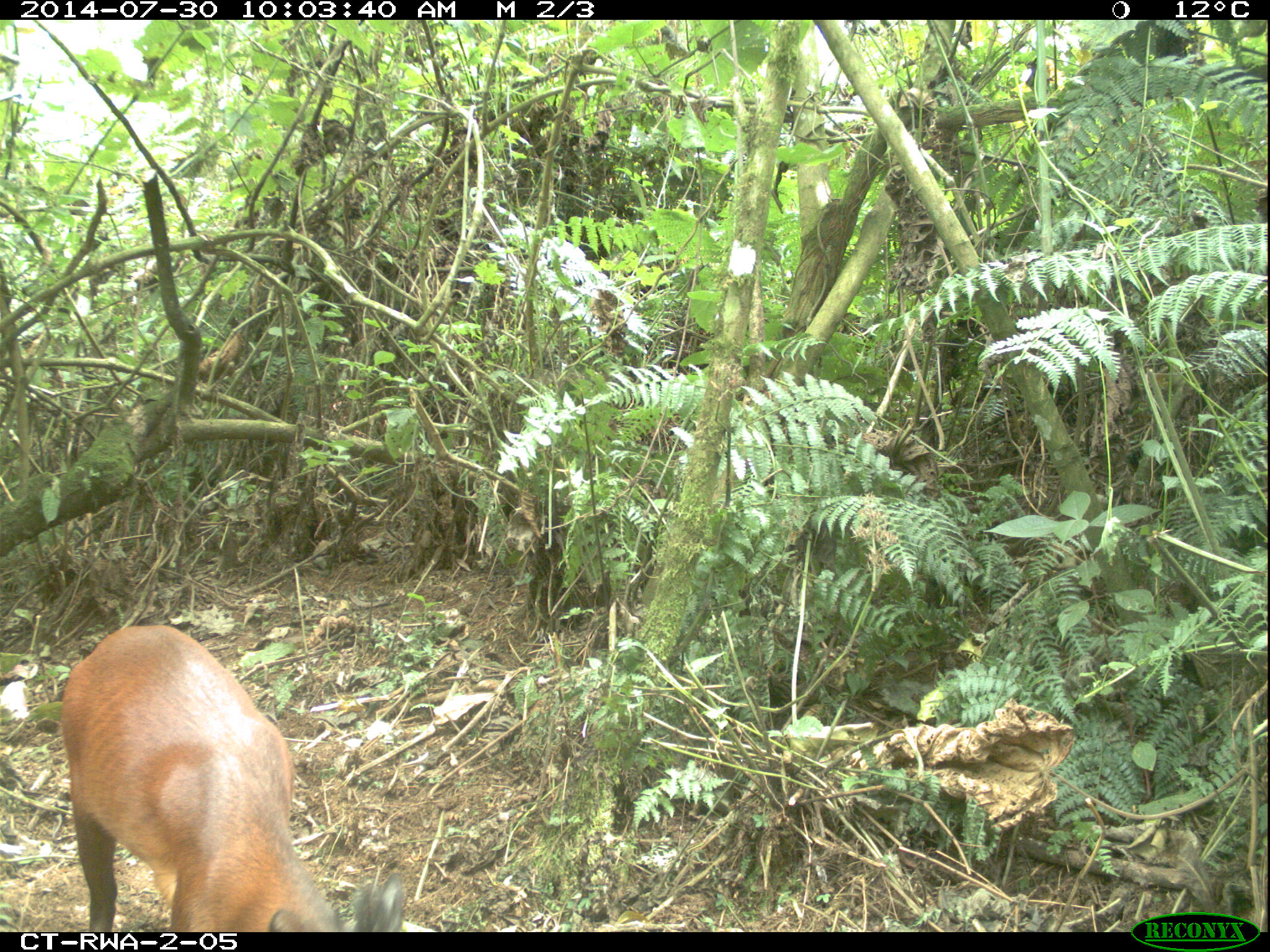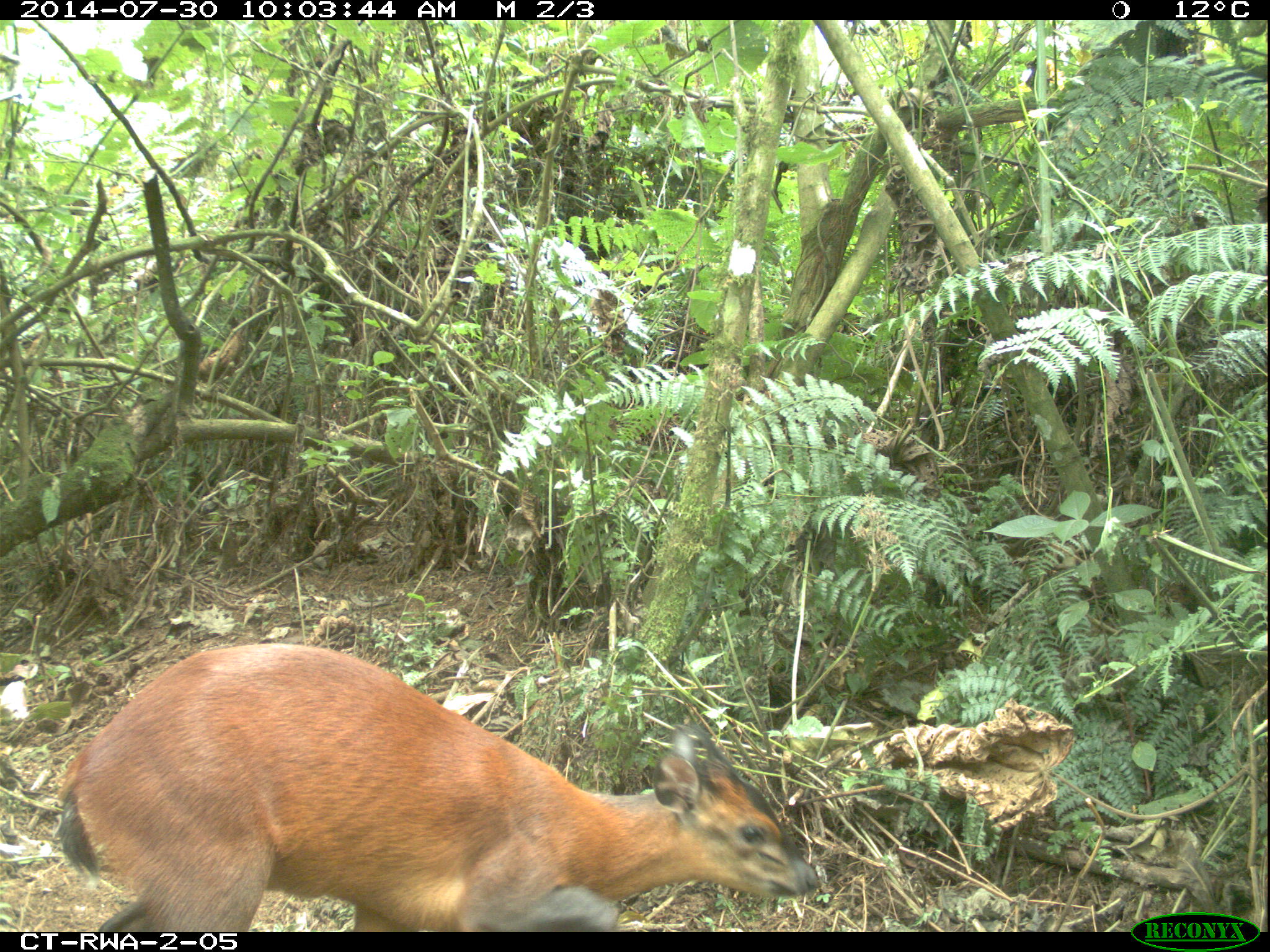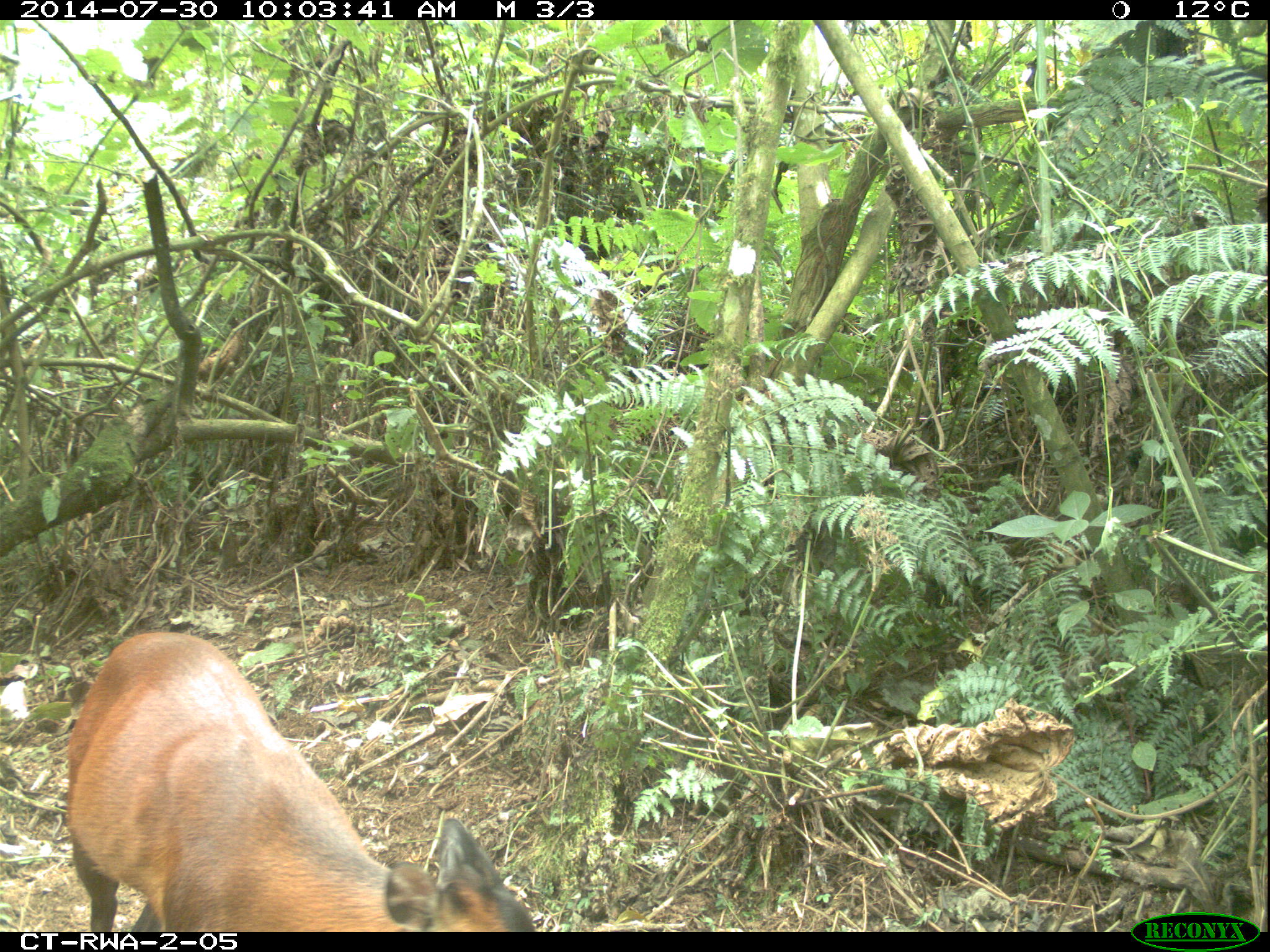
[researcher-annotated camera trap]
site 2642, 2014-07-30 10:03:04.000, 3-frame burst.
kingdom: Animalia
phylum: Chordata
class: Mammalia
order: Artiodactyla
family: Bovidae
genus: Cephalophus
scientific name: Cephalophus nigrifrons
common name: black-fronted duiker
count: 1